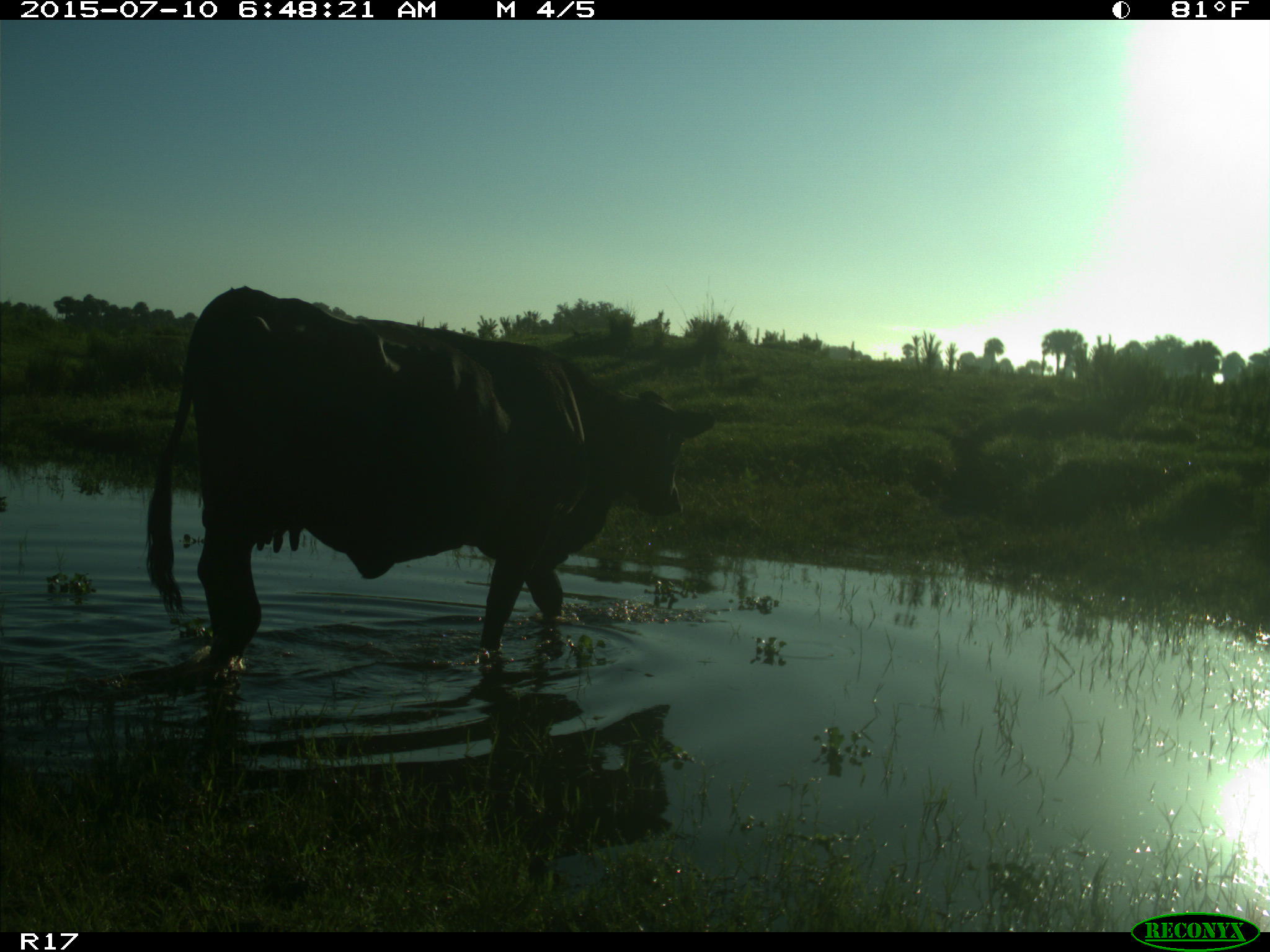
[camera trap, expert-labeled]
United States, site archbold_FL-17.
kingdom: Animalia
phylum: Chordata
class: Mammalia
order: Artiodactyla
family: Bovidae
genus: Bos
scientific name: Bos taurus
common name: domestic cow